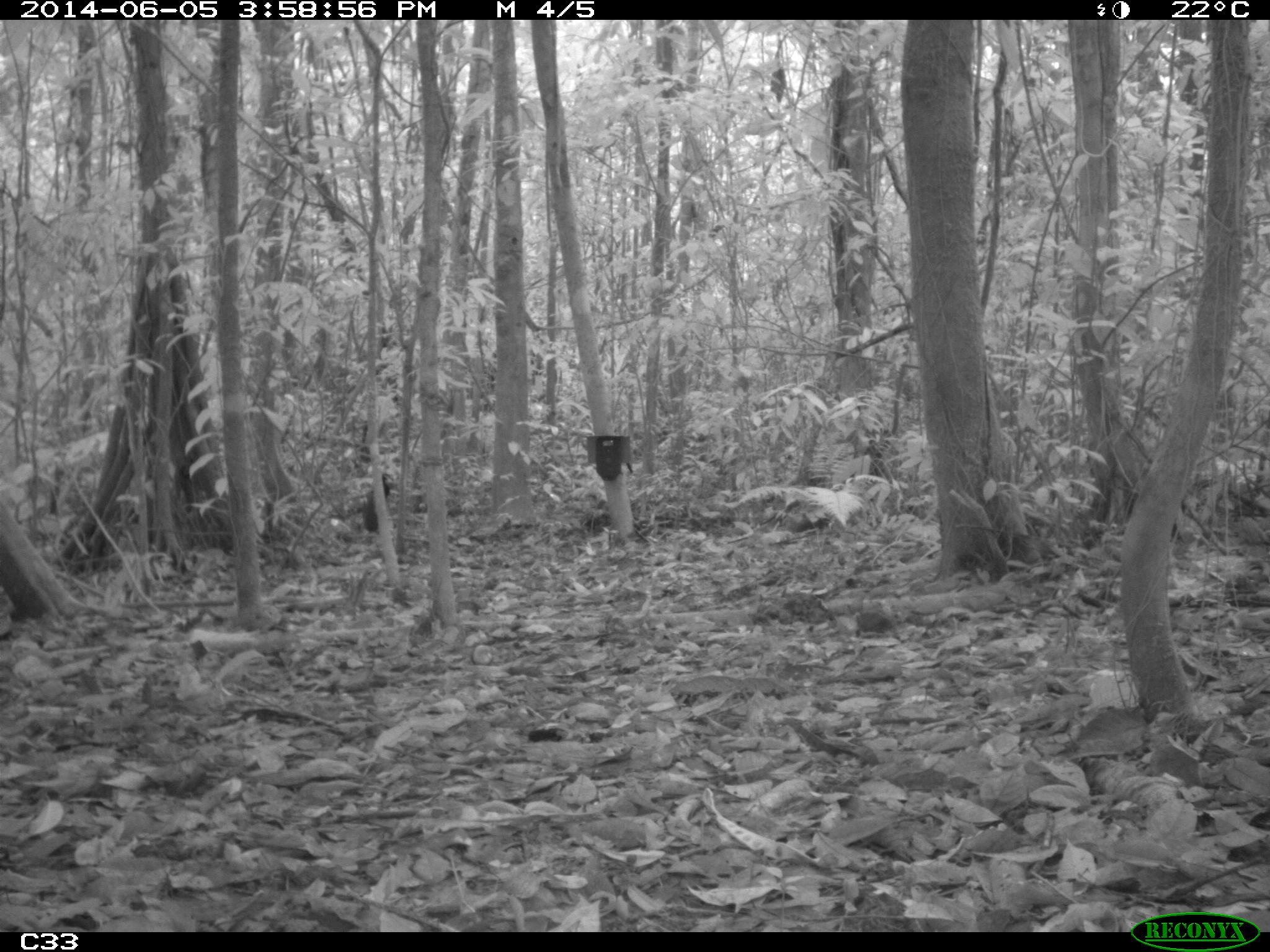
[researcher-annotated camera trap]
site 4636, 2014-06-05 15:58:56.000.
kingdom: Animalia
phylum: Chordata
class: Aves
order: Gruiformes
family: Psophiidae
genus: Psophia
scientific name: Psophia crepitans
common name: gray-winged trumpeter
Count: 6.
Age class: adult.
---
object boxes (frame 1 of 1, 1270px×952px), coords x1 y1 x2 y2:
psophia crepitans: 362 472 394 532